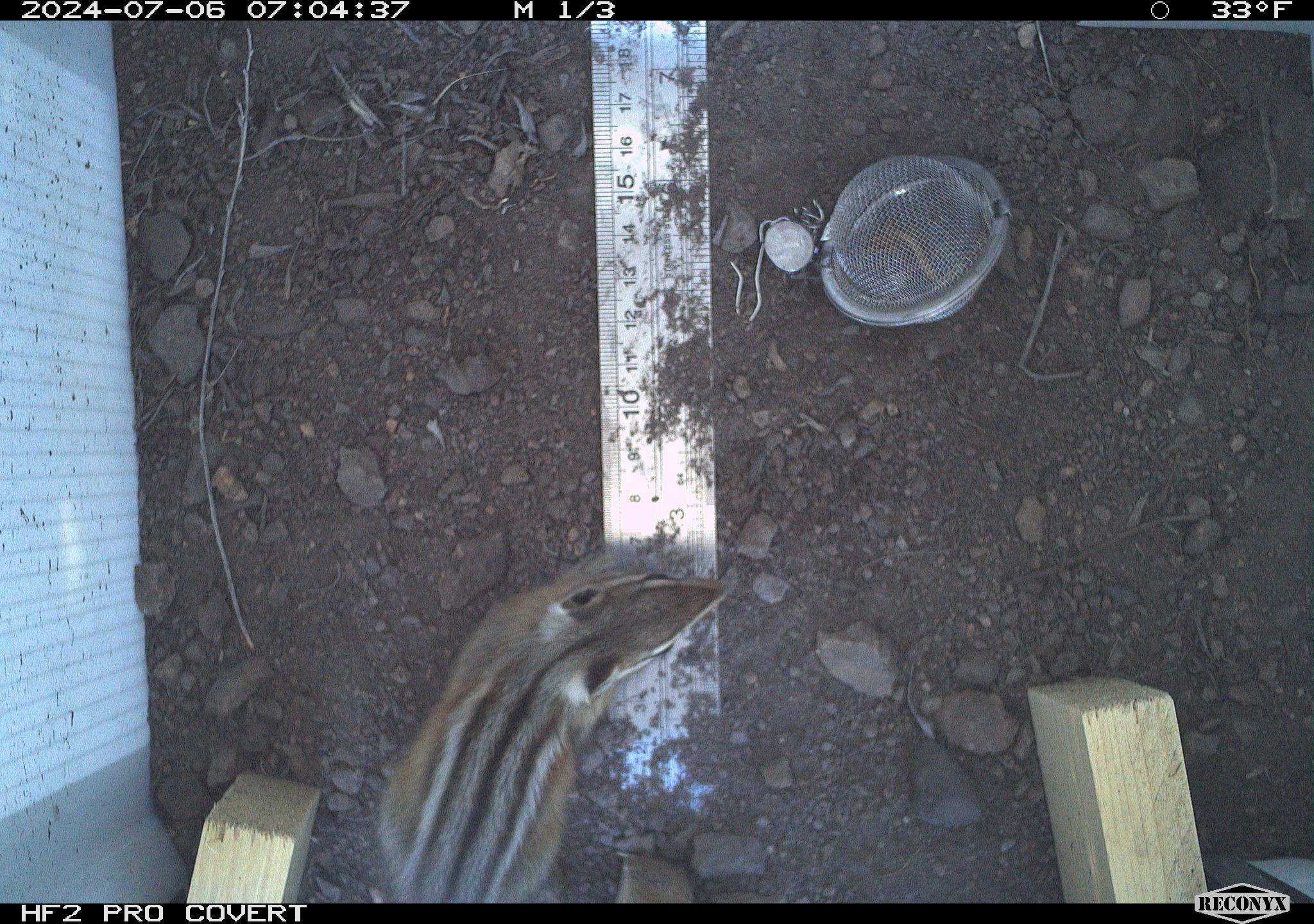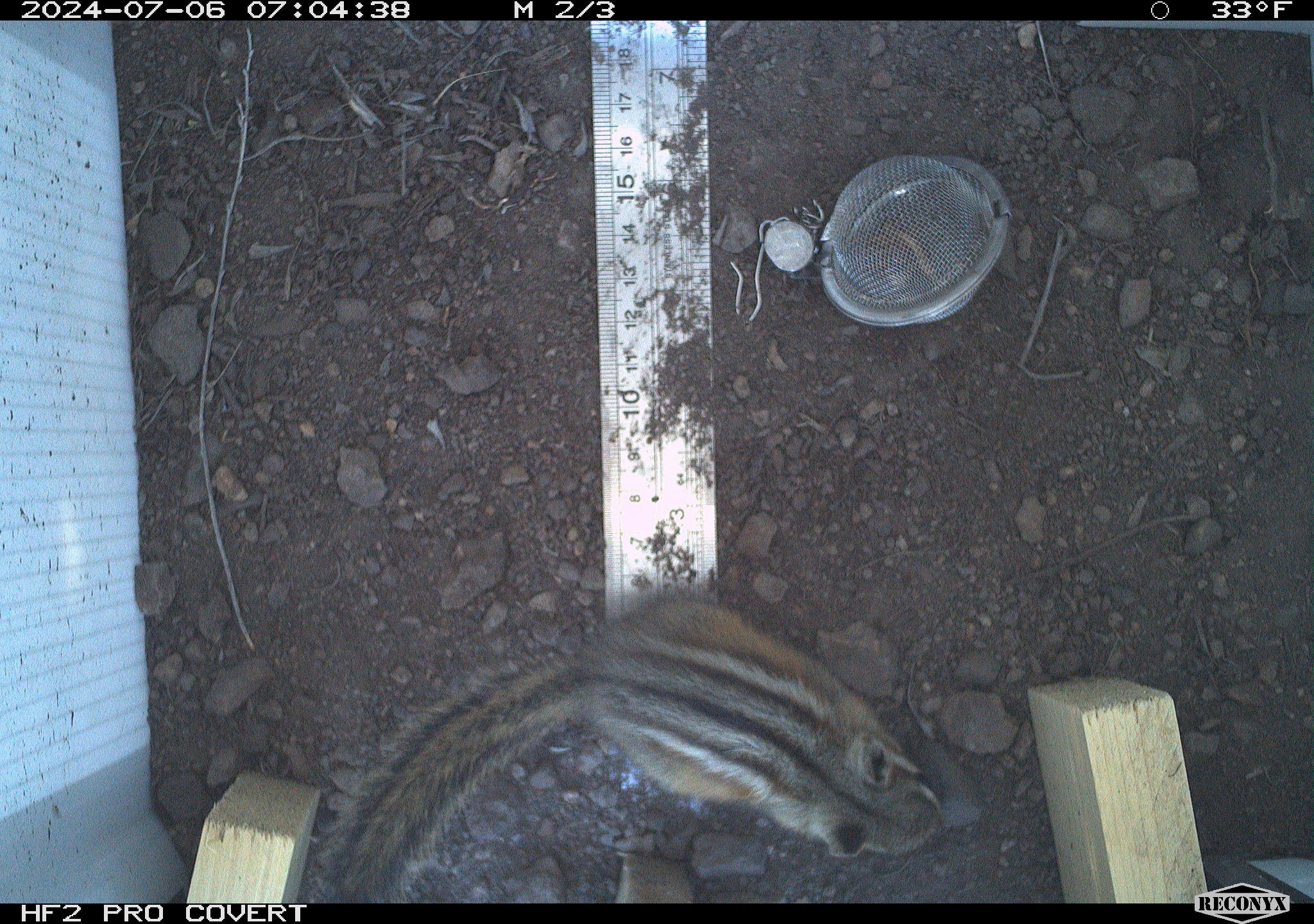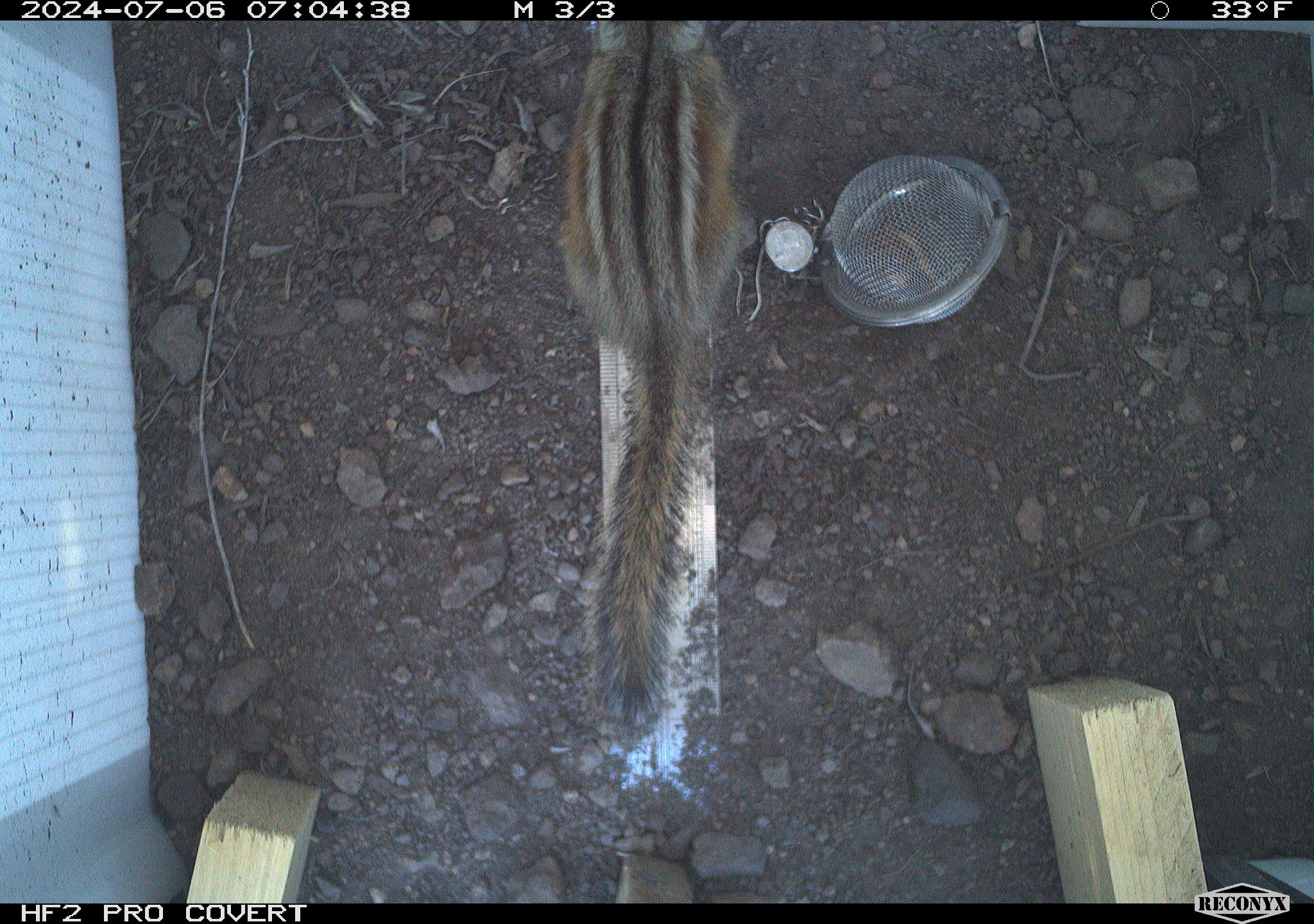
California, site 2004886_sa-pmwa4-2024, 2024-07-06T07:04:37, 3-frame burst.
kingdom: Animalia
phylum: Chordata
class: Mammalia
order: Rodentia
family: Sciuridae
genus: Neotamias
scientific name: Neotamias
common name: western chipmunks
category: neotamias species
Neotamias species (western chipmunks) (Neotamias).